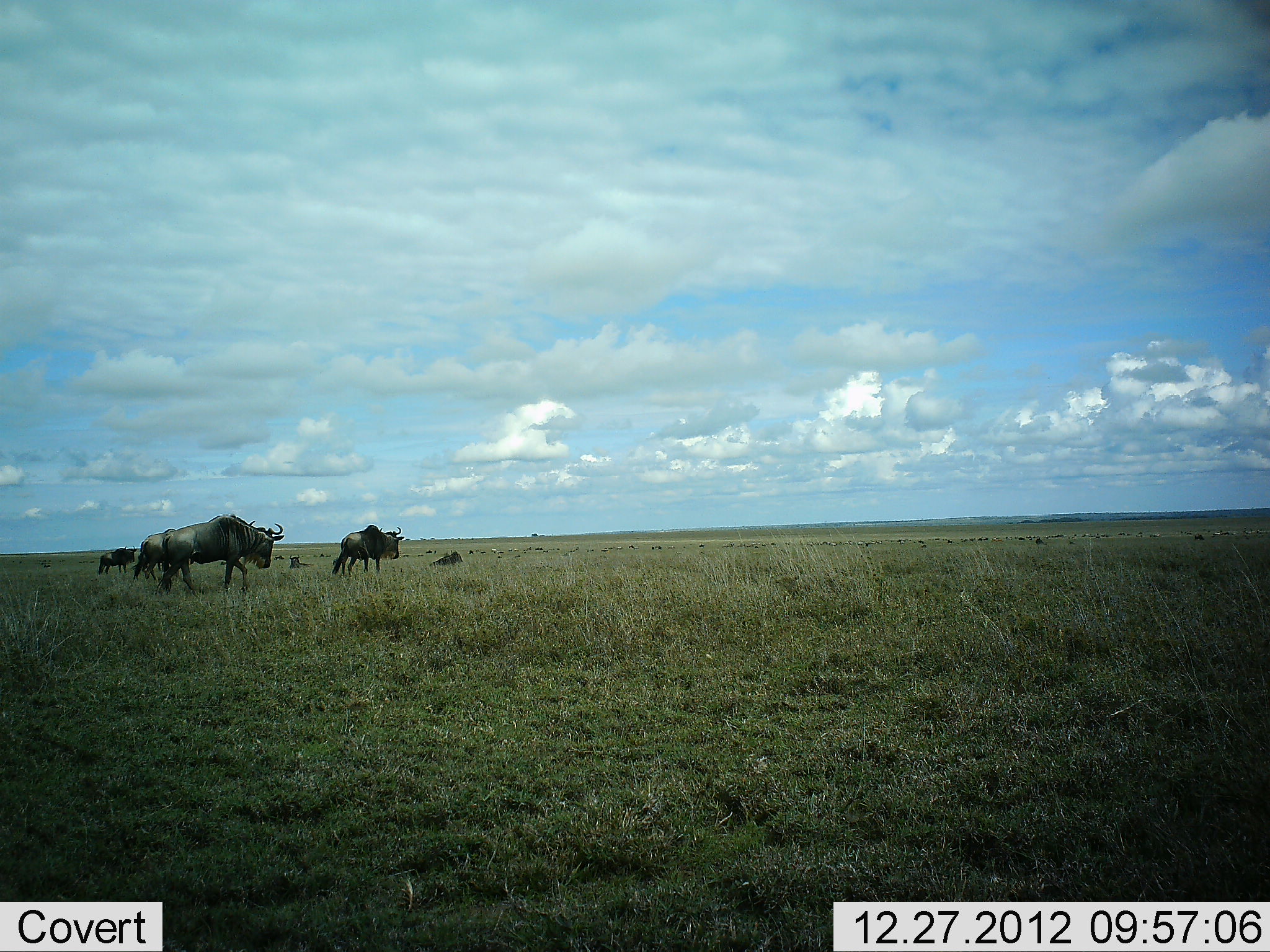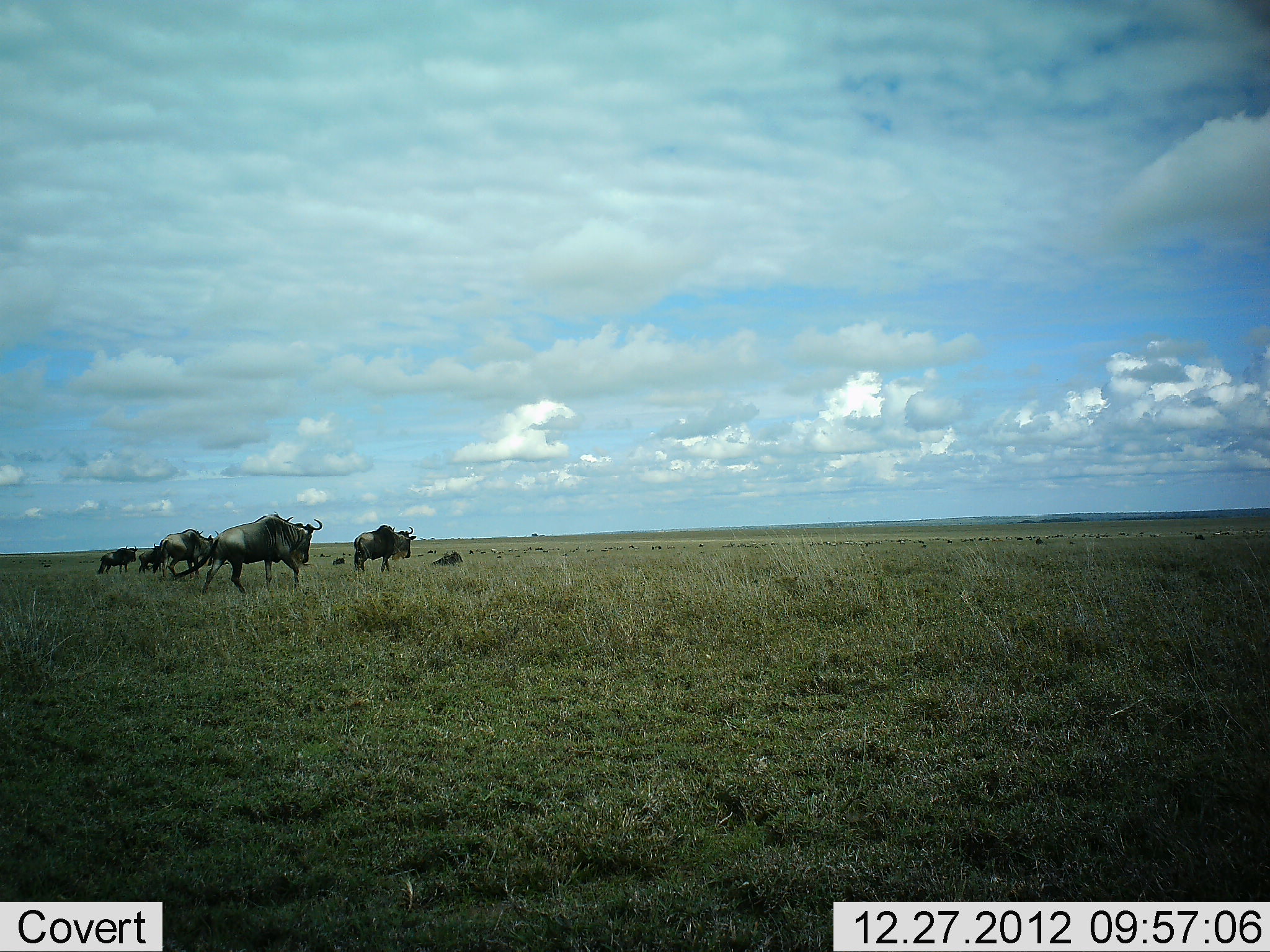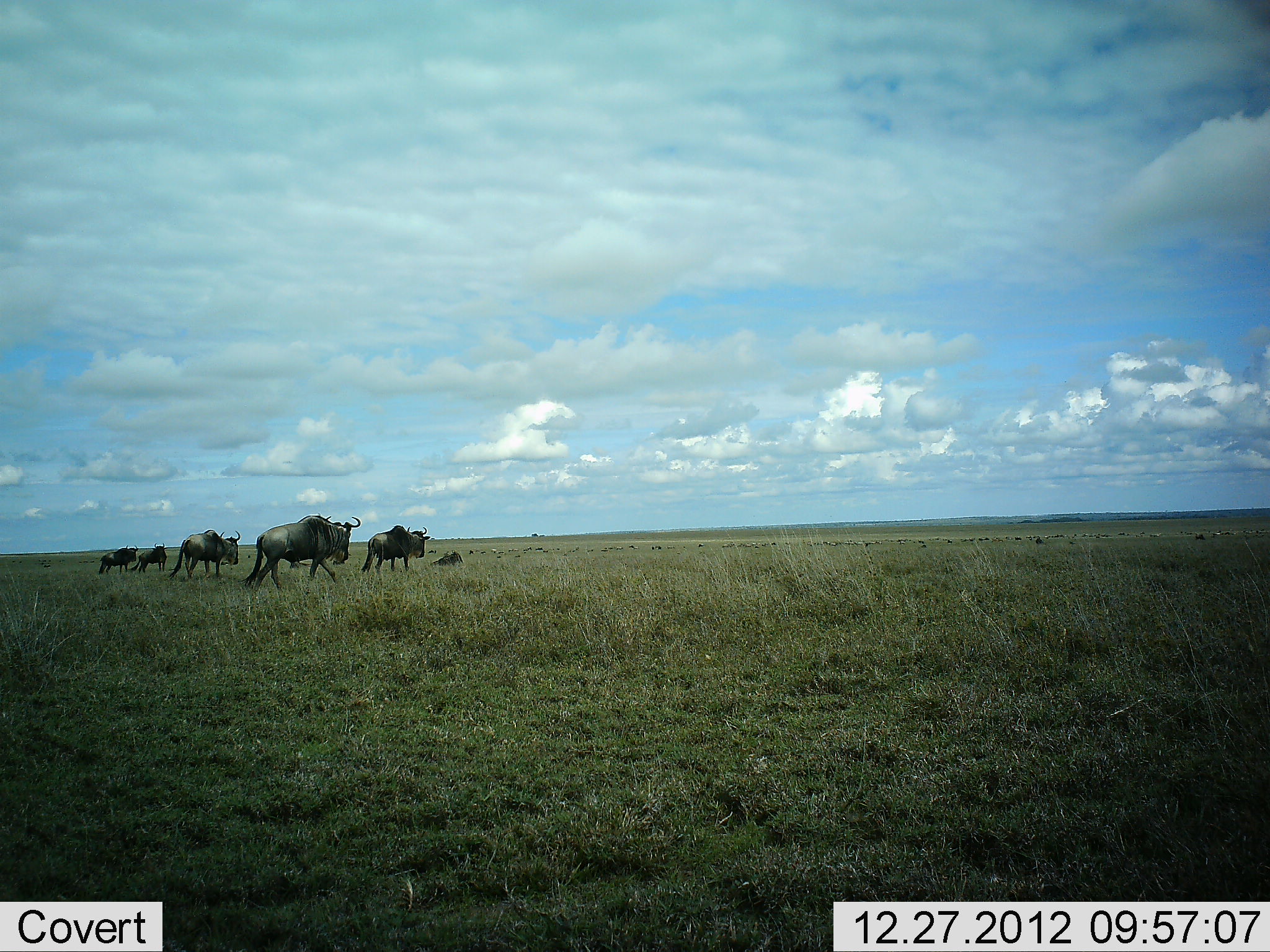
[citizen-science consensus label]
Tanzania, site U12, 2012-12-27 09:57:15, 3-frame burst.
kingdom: Animalia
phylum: Chordata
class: Mammalia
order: Artiodactyla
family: Bovidae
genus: Connochaetes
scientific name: Connochaetes taurinus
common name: blue wildebeest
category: wildebeest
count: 6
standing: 20%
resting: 20%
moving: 100%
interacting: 10%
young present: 0%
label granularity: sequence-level